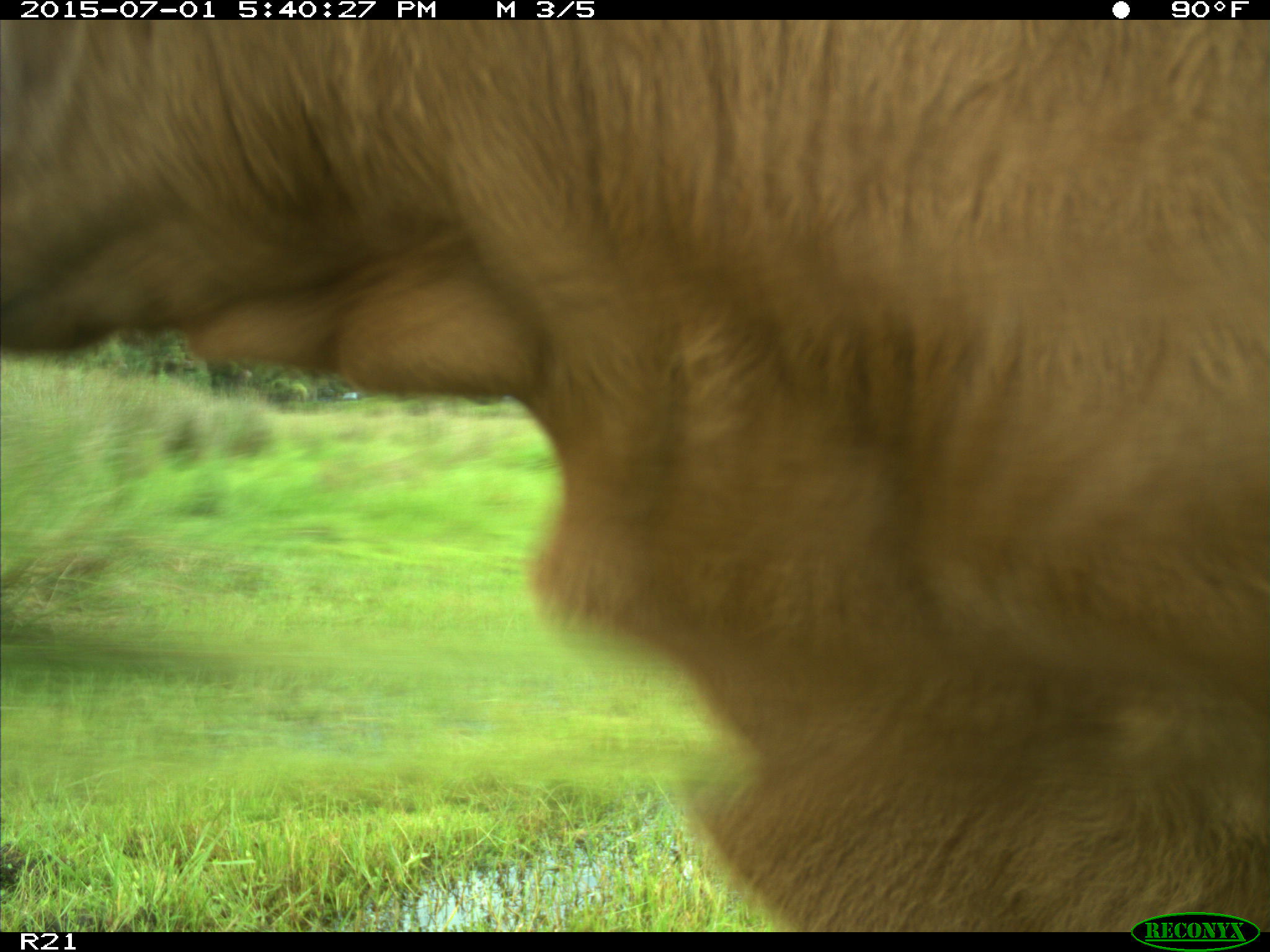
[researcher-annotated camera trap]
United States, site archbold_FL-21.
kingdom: Animalia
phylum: Chordata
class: Mammalia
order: Artiodactyla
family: Bovidae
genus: Bos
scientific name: Bos taurus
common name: domestic cow